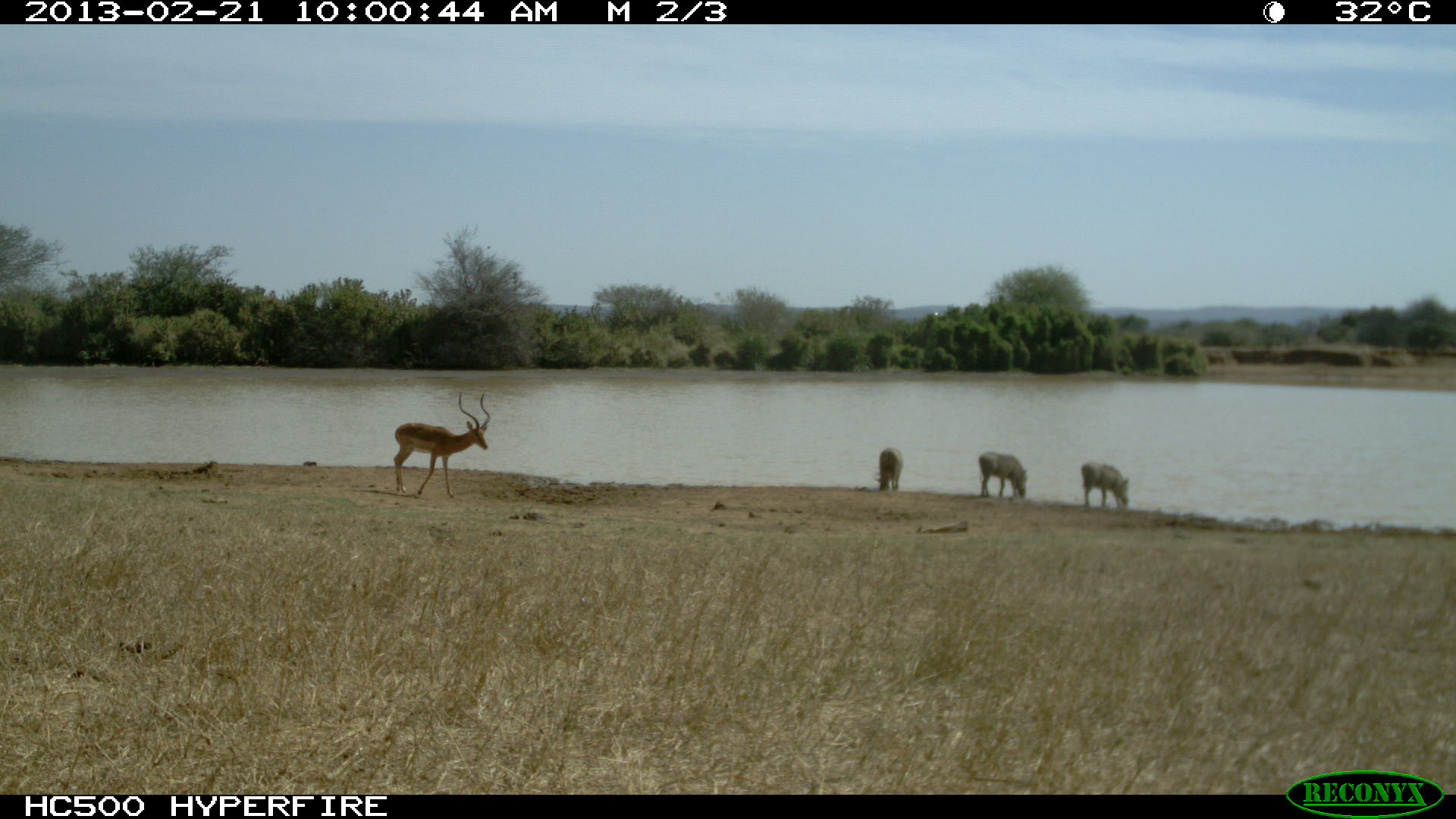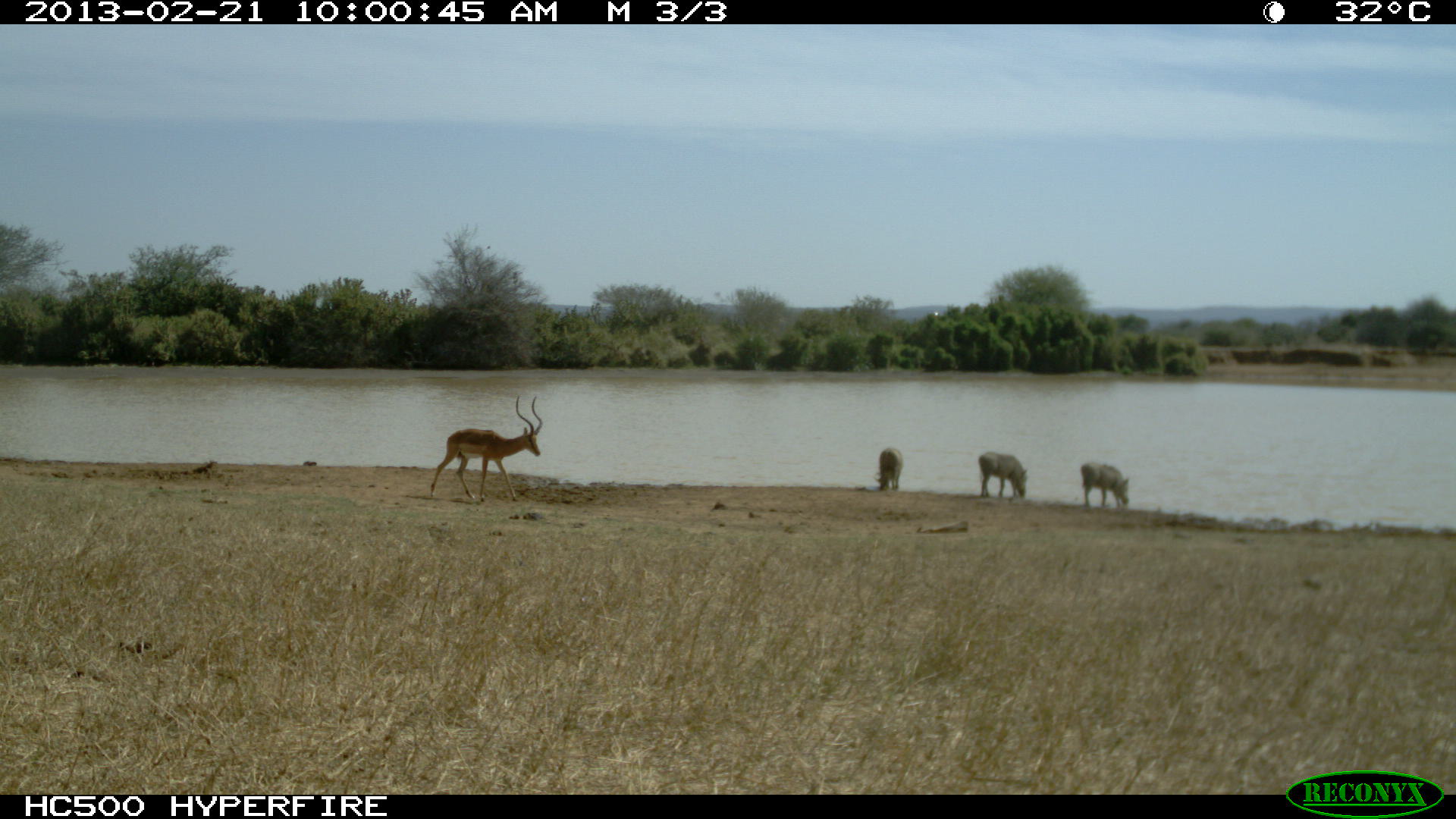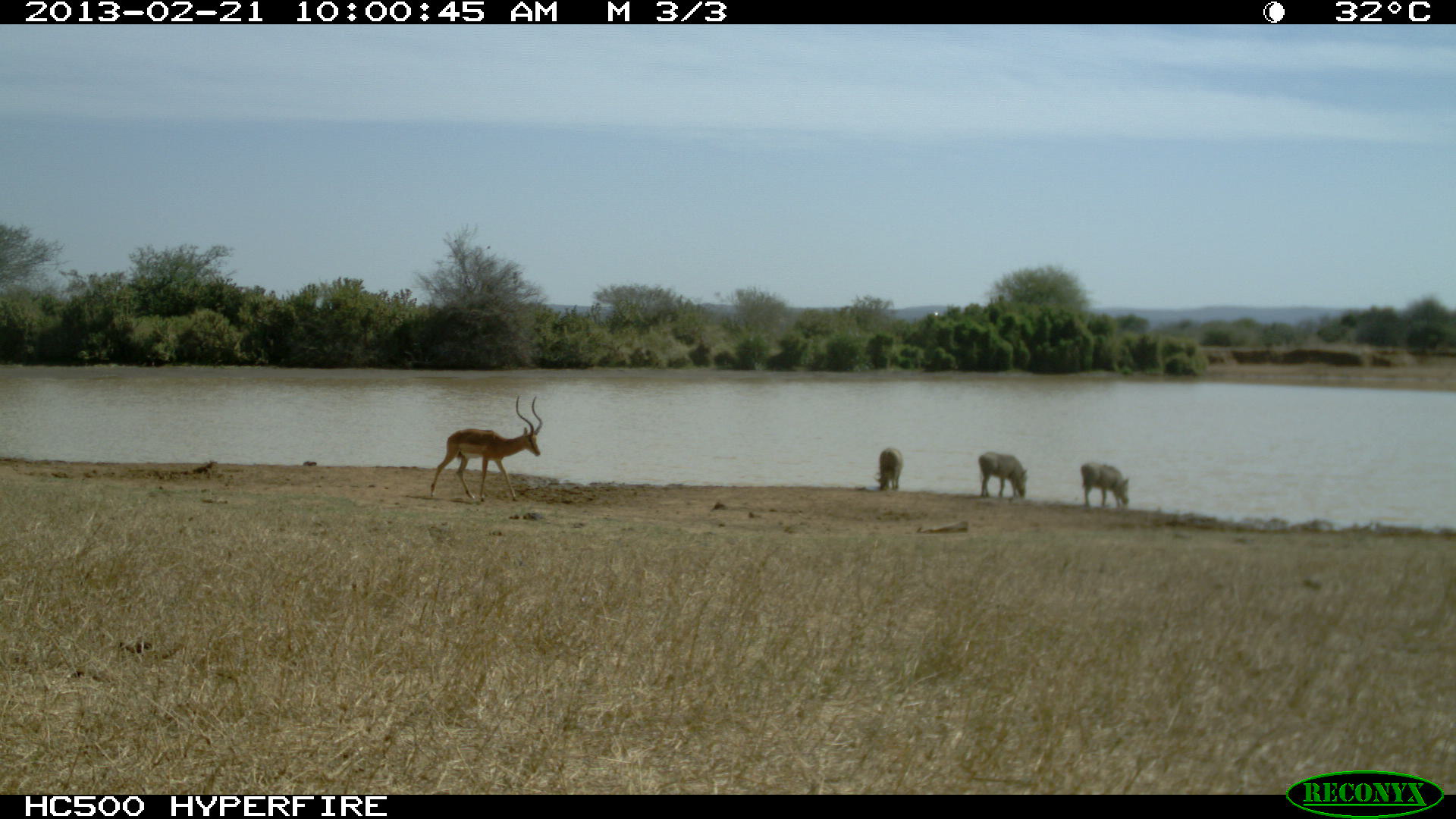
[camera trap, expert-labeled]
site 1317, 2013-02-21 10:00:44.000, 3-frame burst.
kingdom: Animalia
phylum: Chordata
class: Mammalia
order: Artiodactyla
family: Suidae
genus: Phacochoerus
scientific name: Phacochoerus africanus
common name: common warthog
Phacochoerus africanus (common warthog), count 3.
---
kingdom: Animalia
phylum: Chordata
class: Mammalia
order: Artiodactyla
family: Bovidae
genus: Aepyceros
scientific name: Aepyceros melampus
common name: impala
Aepyceros melampus (impala), count 1.